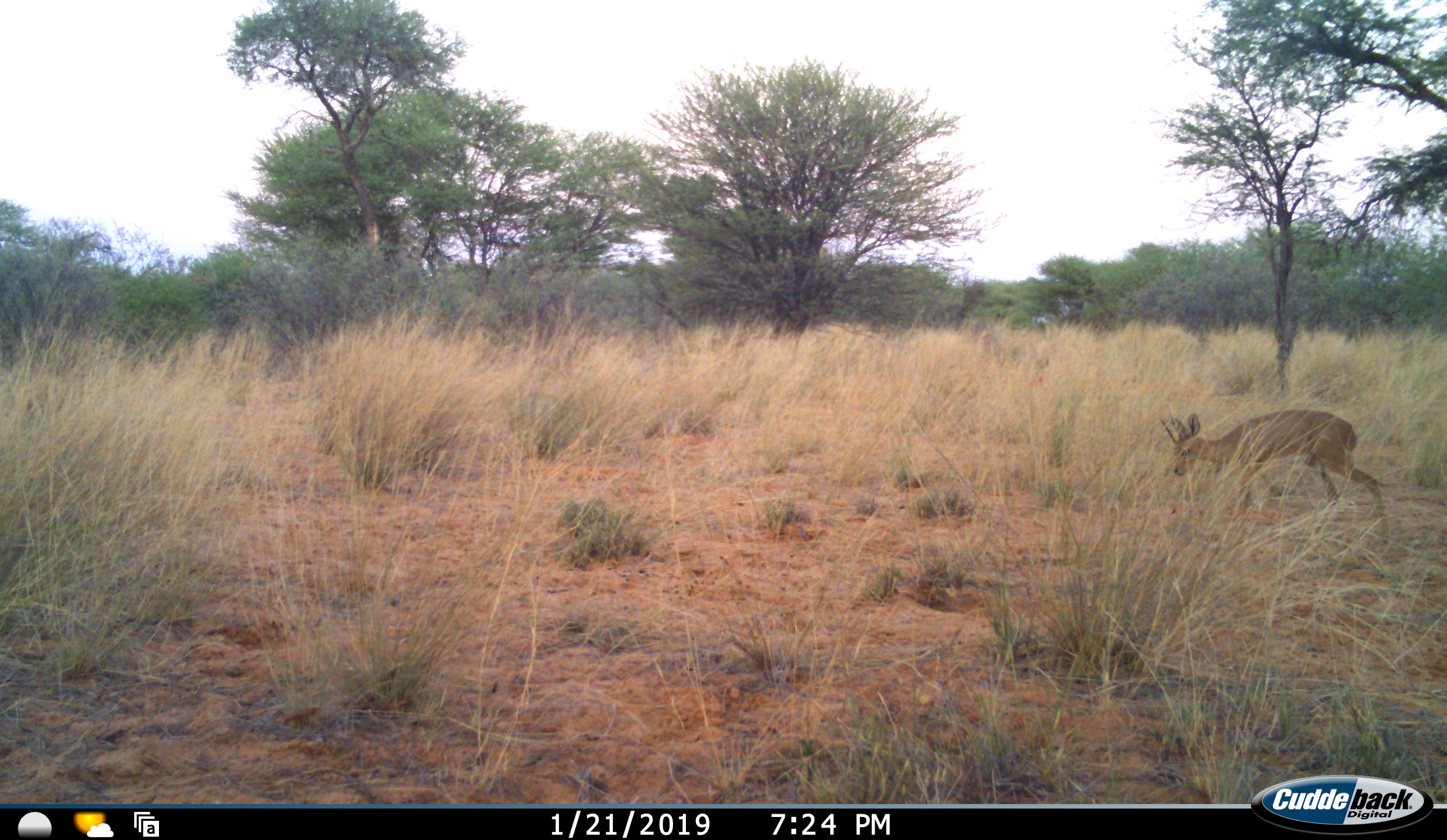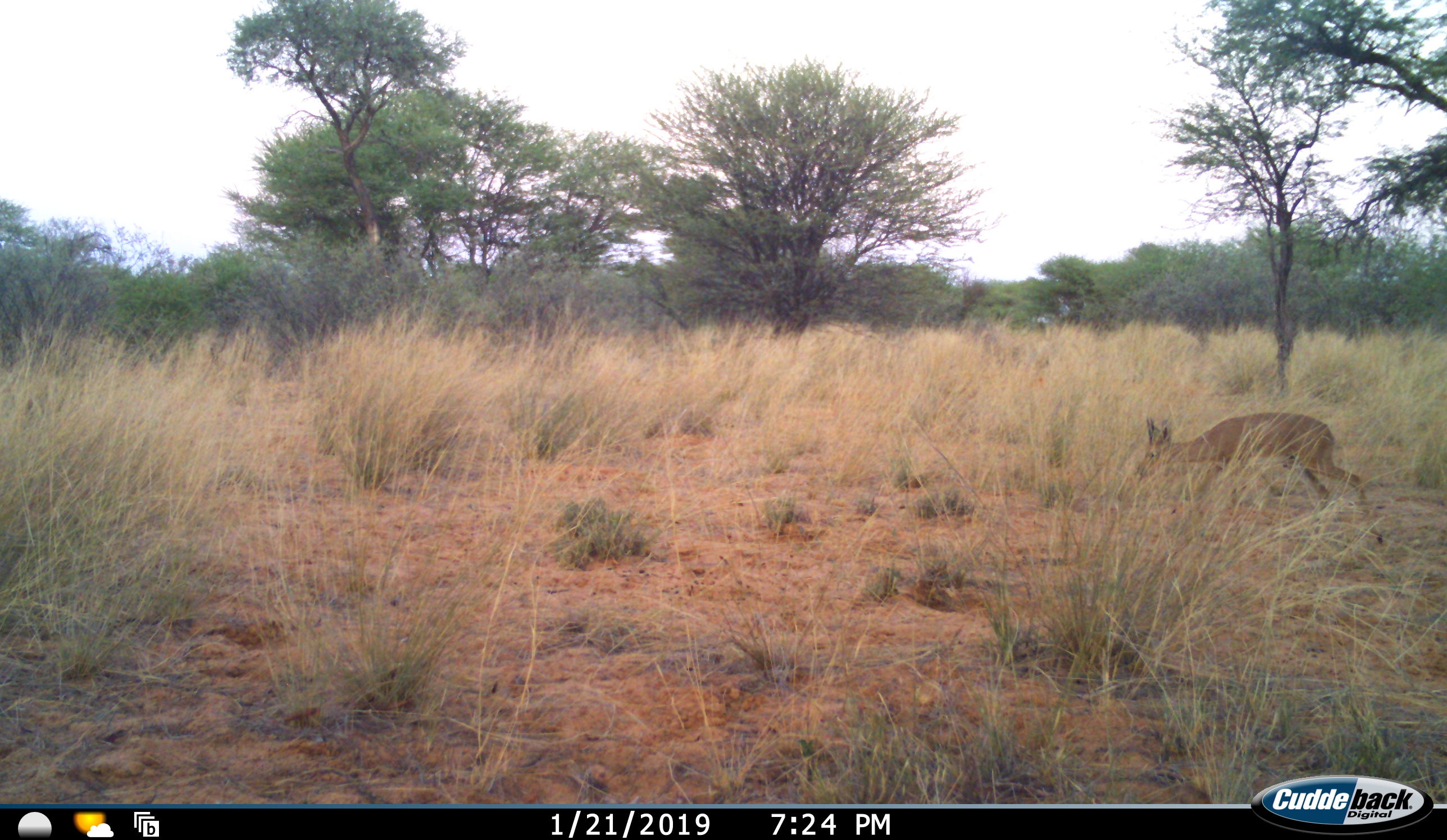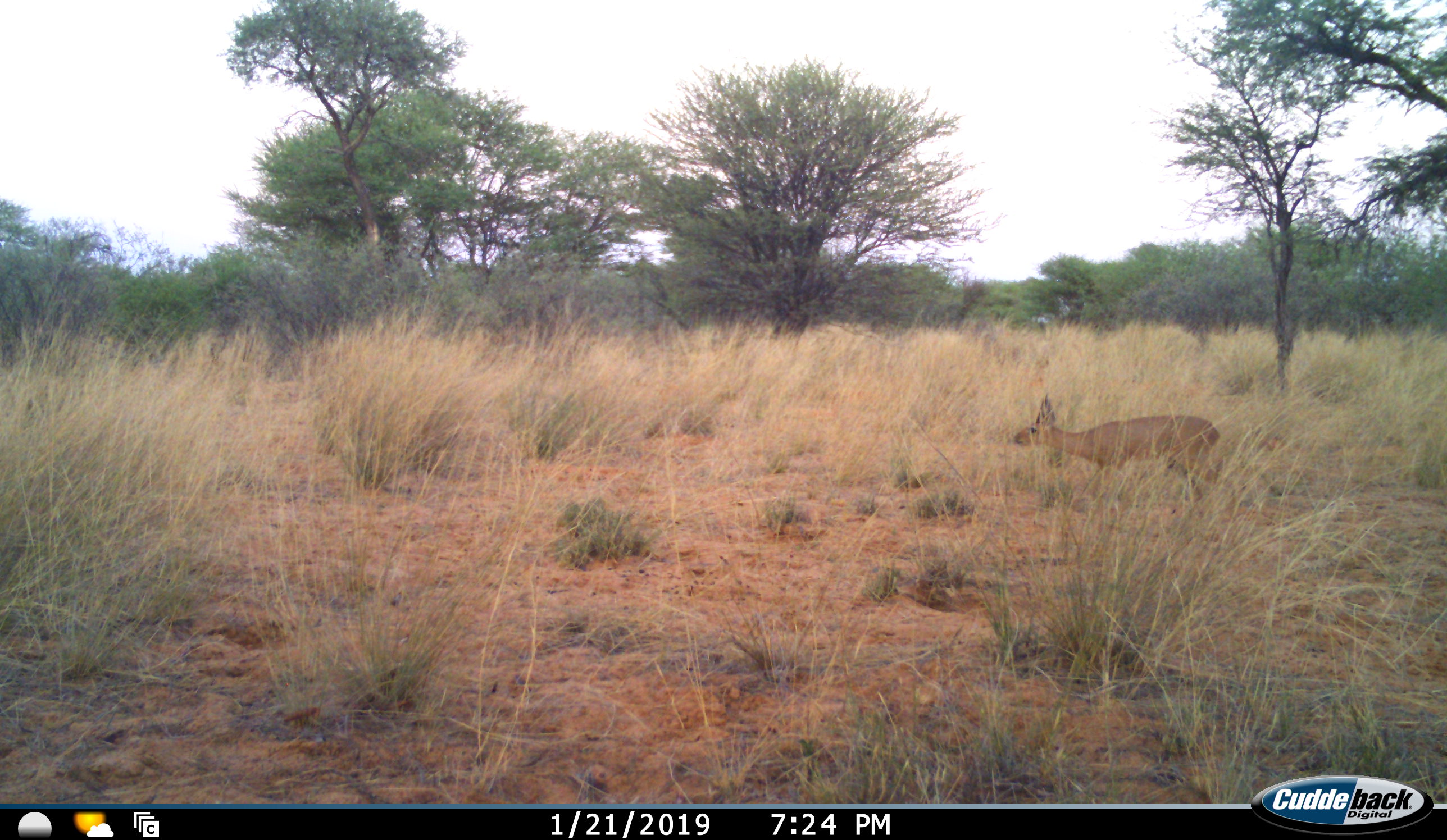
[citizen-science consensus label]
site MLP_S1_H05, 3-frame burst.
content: unidentified animal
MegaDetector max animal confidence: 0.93